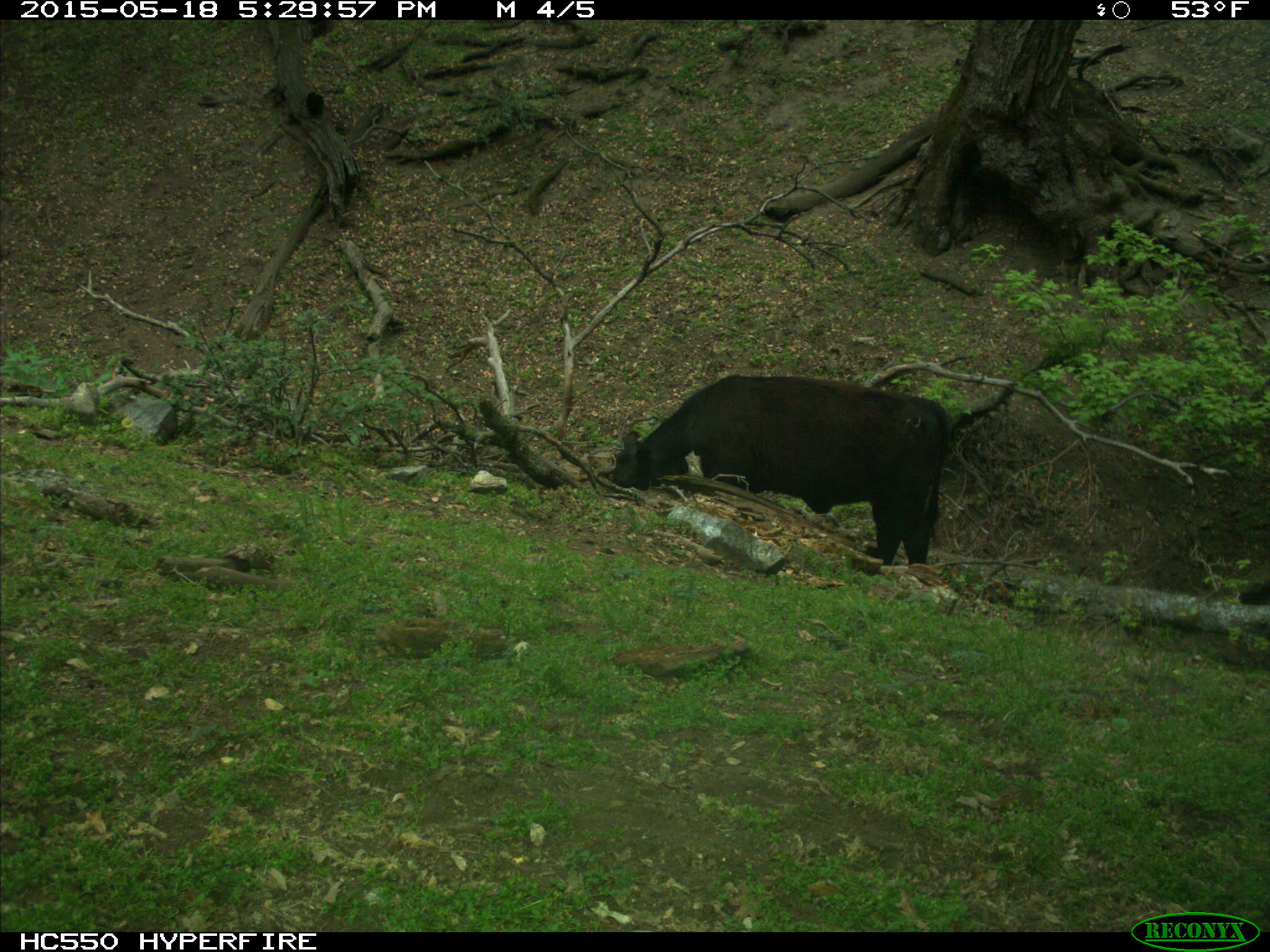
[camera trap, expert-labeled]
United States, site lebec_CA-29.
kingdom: Animalia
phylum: Chordata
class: Mammalia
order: Artiodactyla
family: Bovidae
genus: Bos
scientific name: Bos taurus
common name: domestic cow